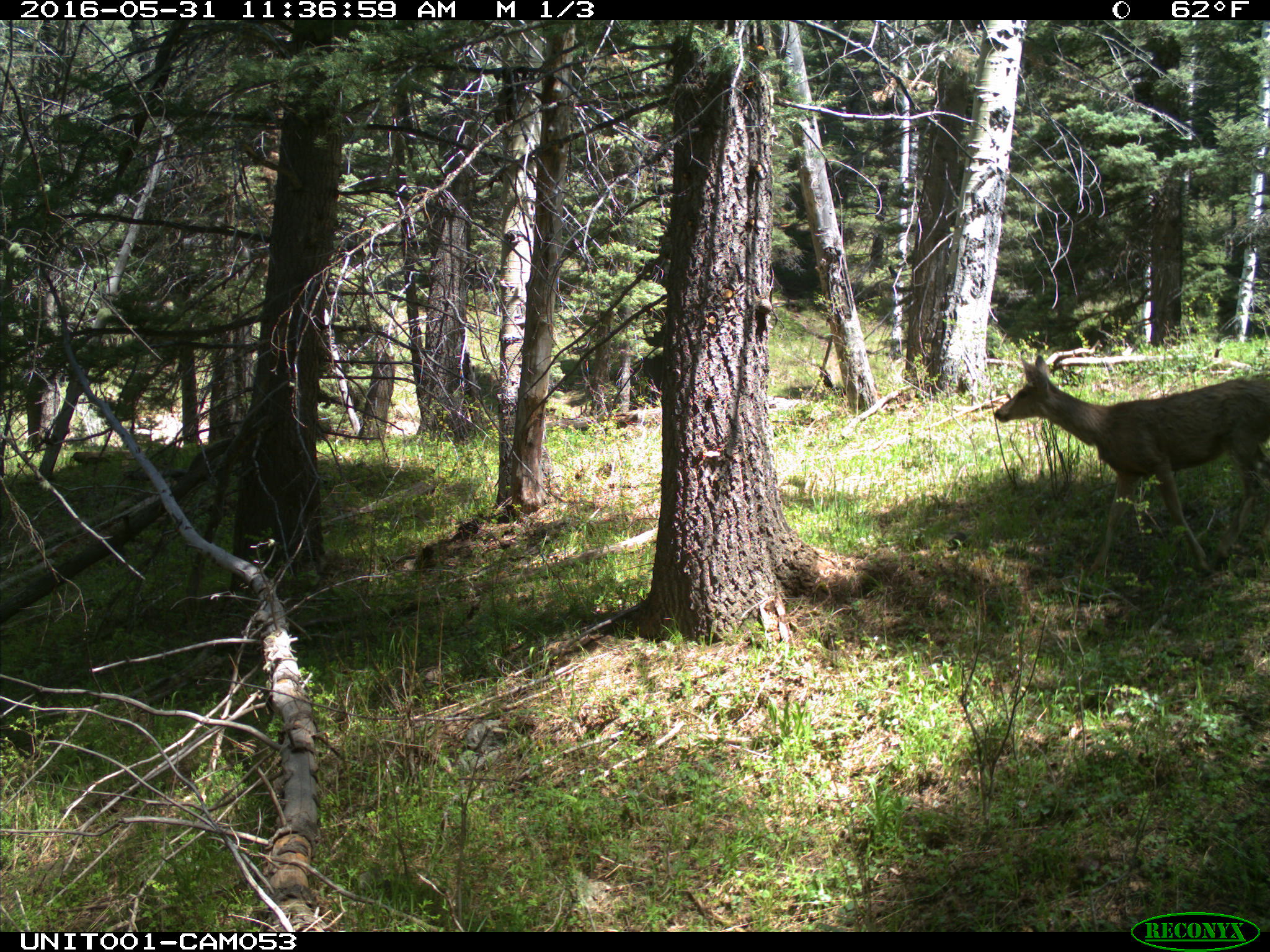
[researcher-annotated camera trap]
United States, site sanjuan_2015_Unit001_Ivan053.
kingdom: Animalia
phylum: Chordata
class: Mammalia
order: Artiodactyla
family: Cervidae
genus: Odocoileus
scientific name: Odocoileus hemionus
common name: mule deer